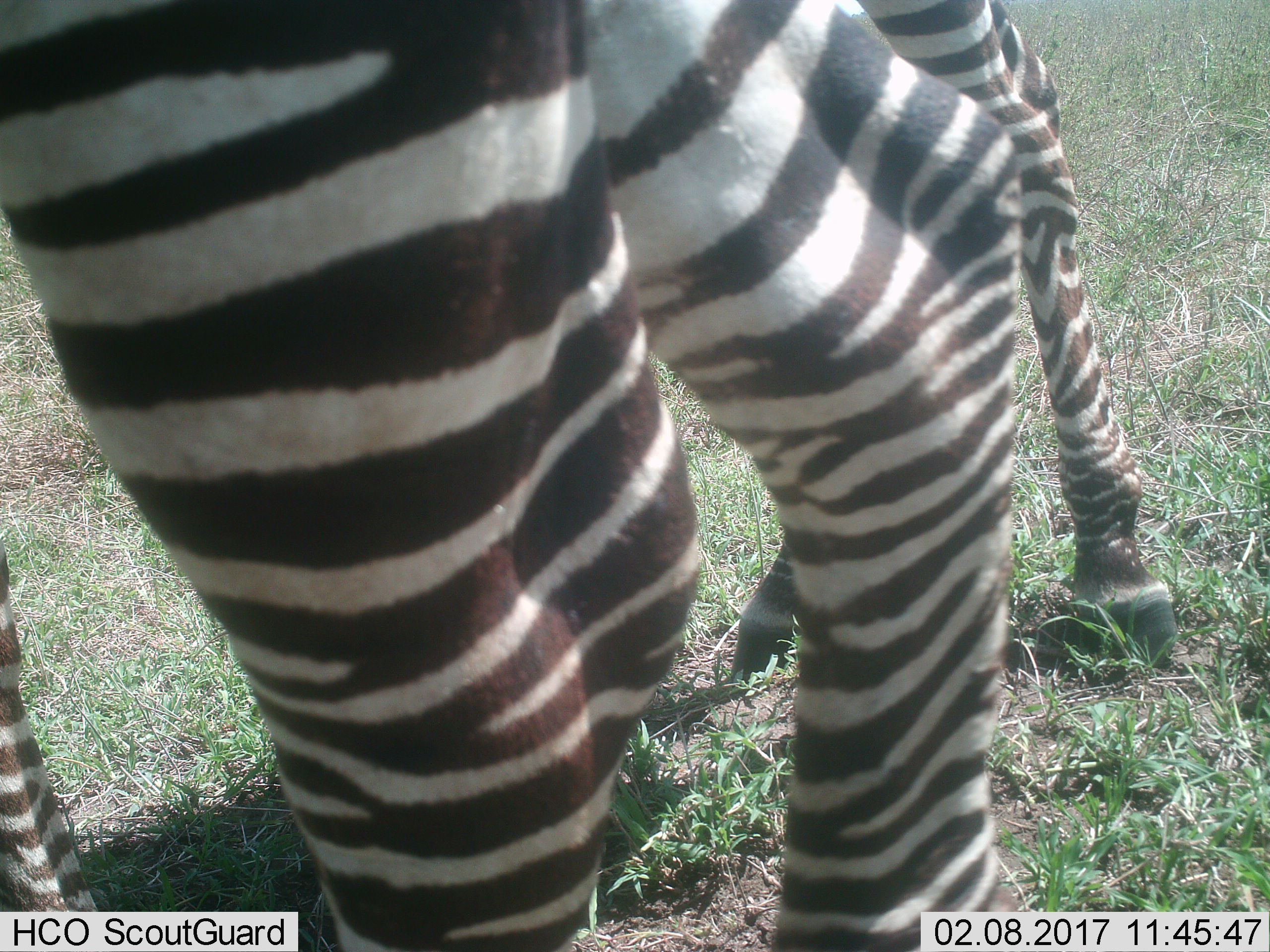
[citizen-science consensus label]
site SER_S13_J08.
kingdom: Animalia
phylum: Chordata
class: Mammalia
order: Perissodactyla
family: Equidae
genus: Equus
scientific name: Equus quagga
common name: plains zebra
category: zebraplains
Zebraplains (plains zebra) (Equus quagga), count 2. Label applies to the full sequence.